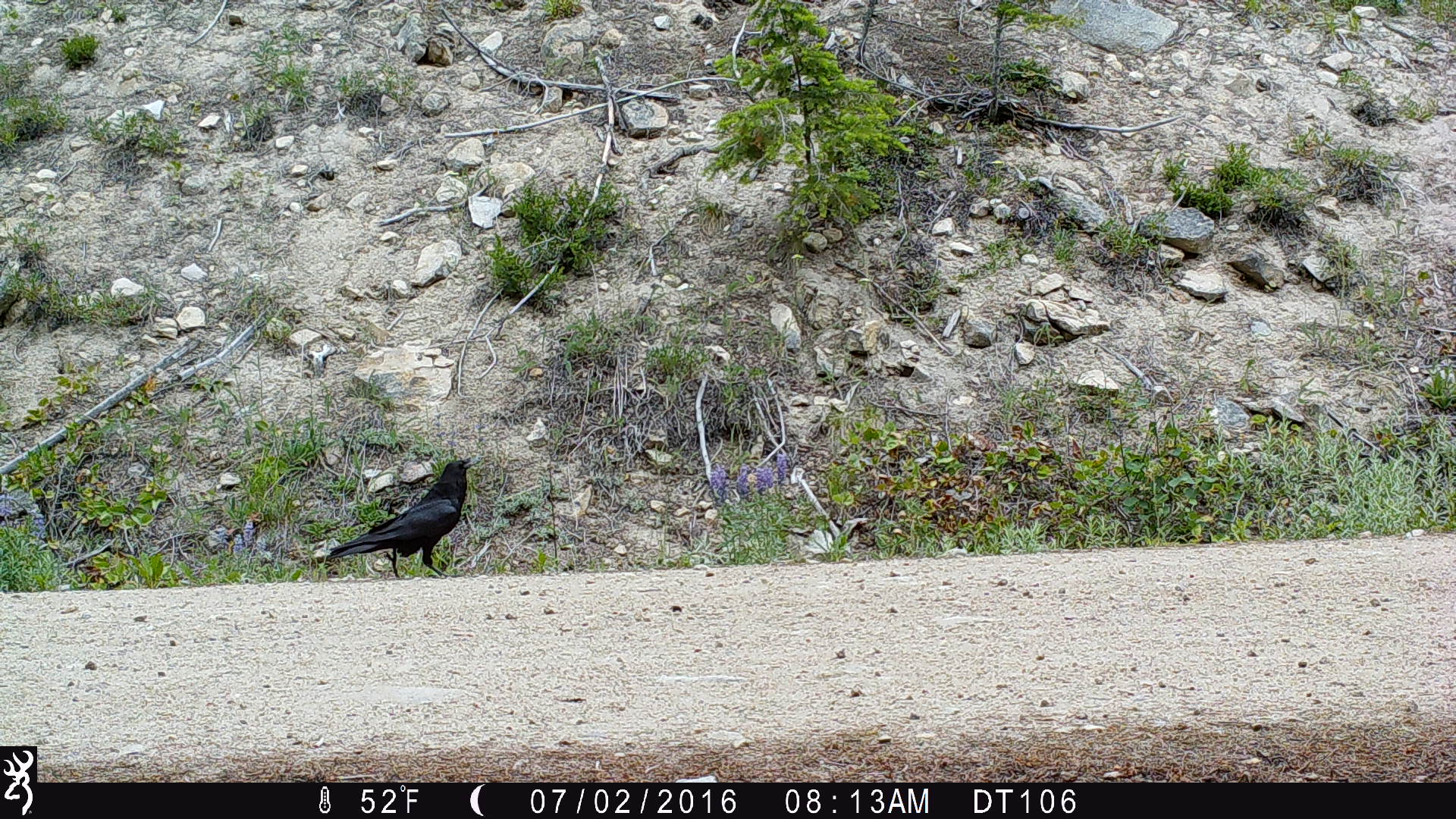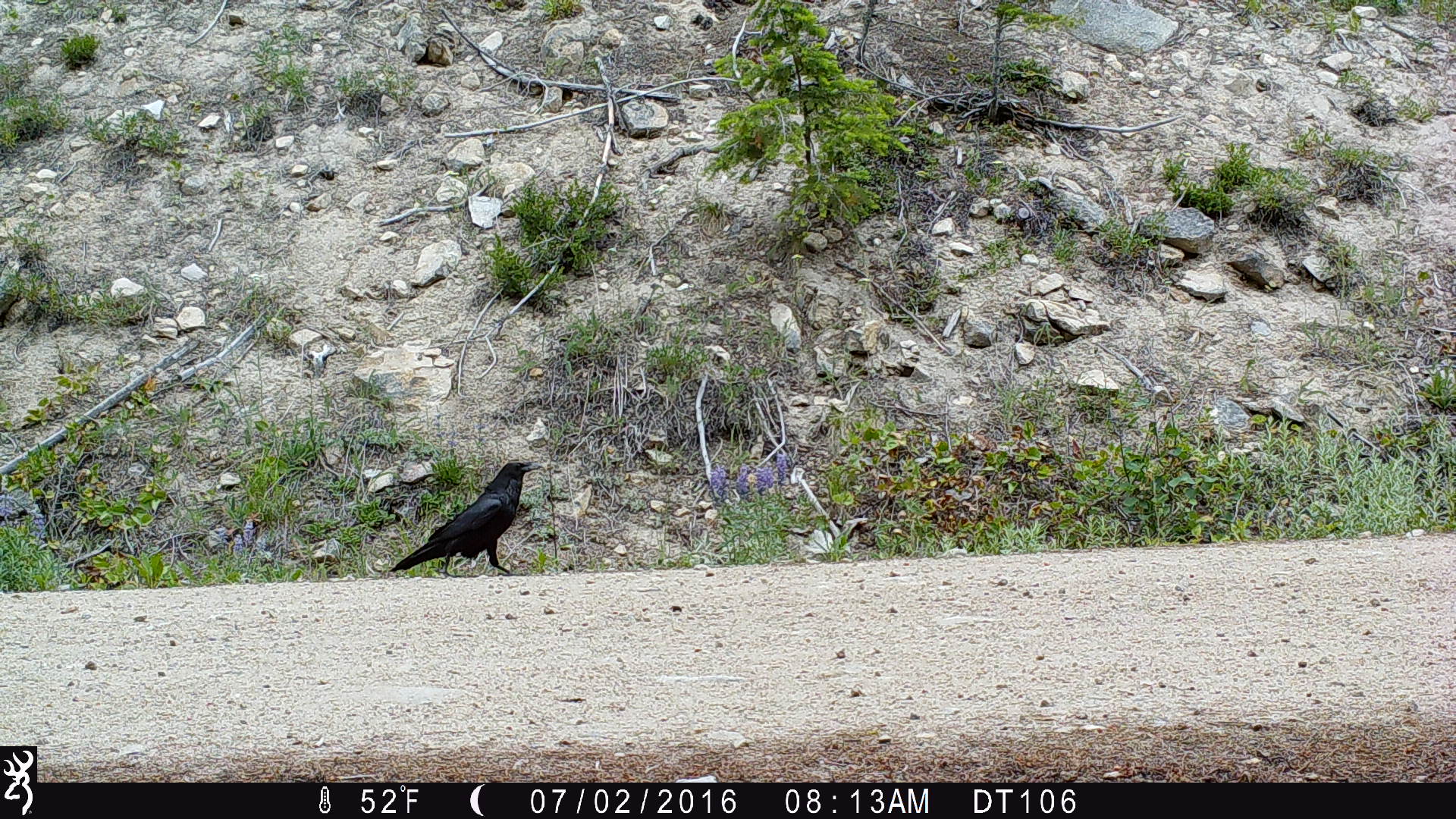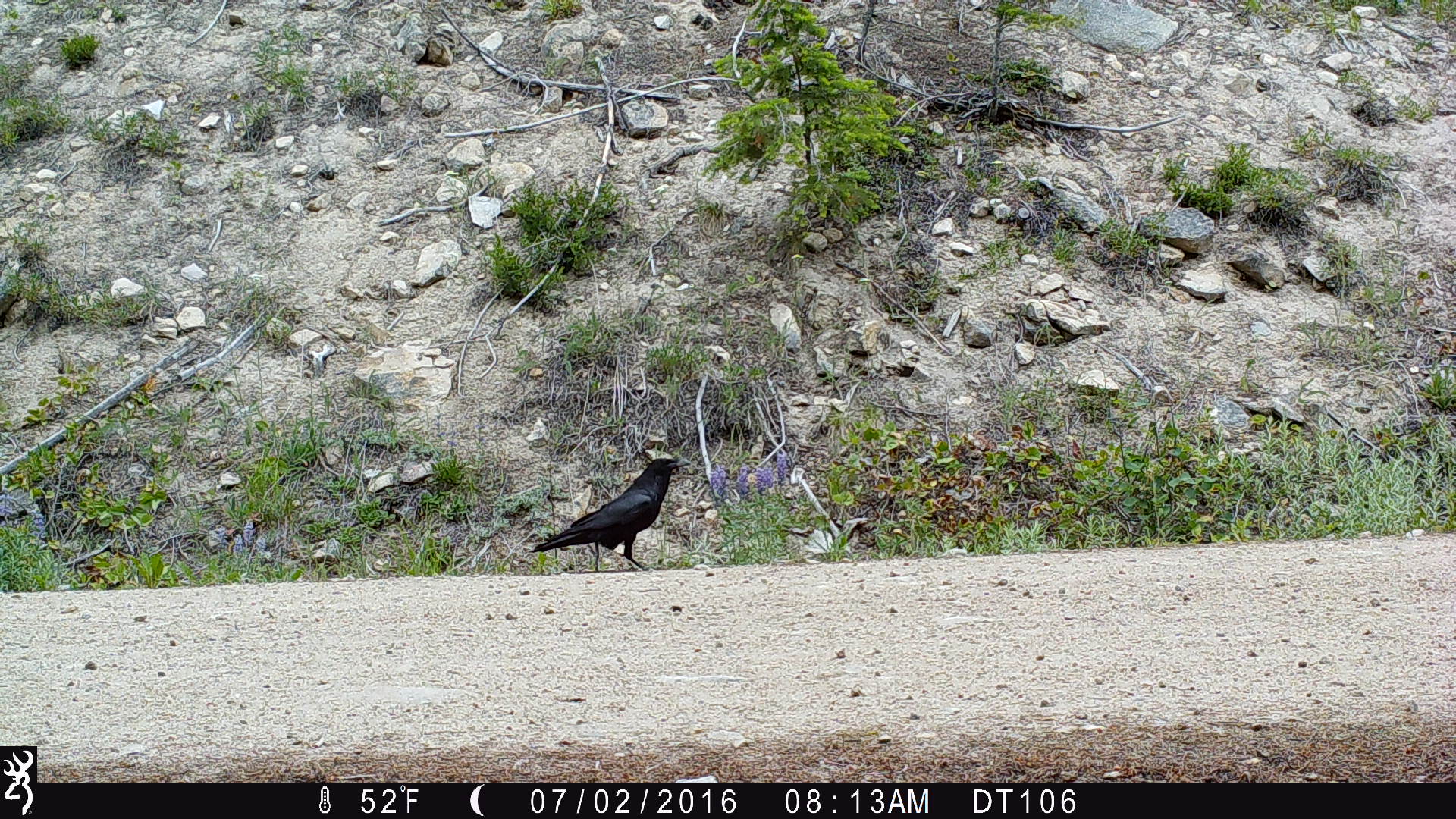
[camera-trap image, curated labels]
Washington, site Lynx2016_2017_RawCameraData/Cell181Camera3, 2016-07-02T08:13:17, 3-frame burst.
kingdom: Animalia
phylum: Chordata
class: Aves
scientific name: Aves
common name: birds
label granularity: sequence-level